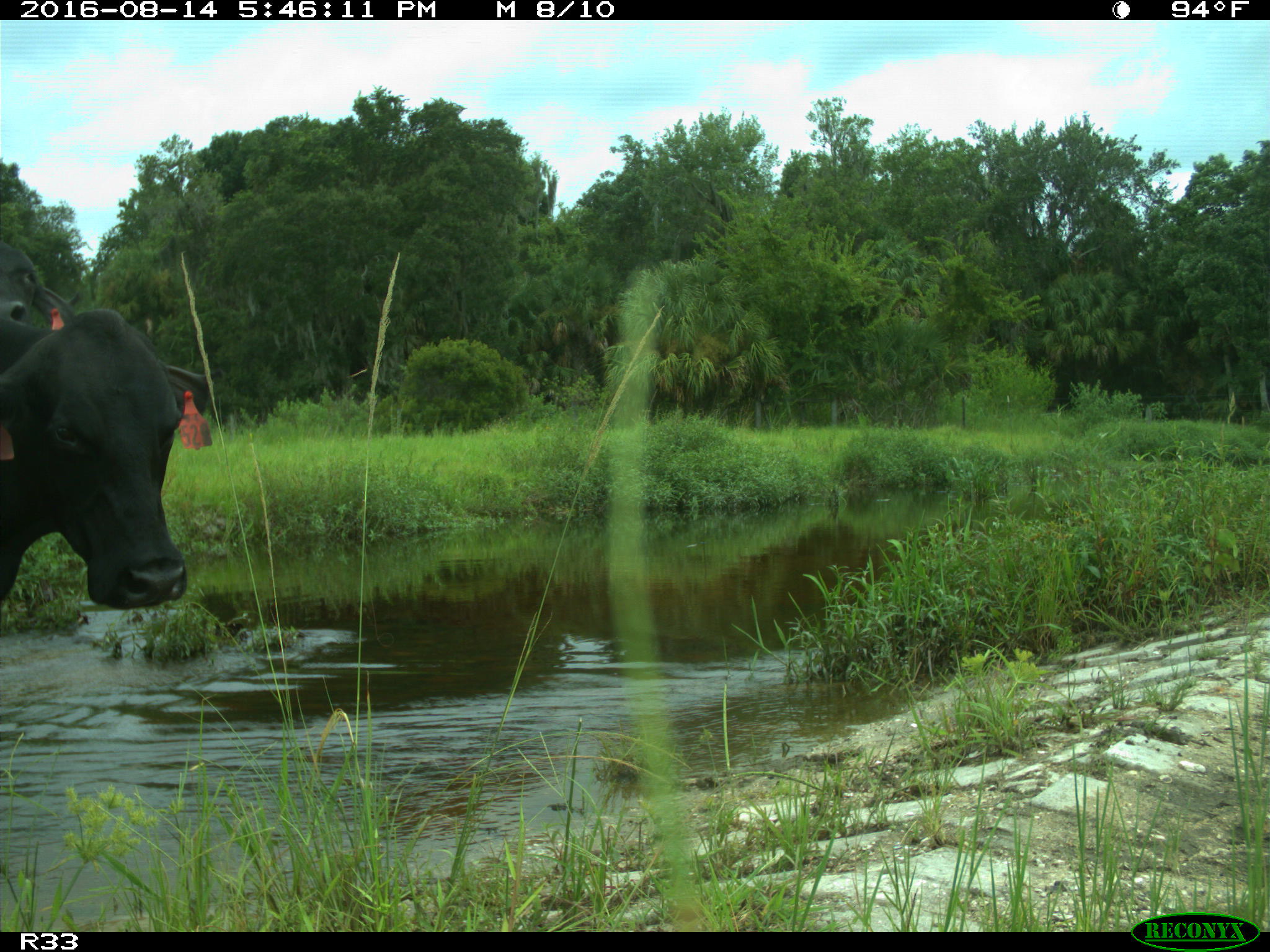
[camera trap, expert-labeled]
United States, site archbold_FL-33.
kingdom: Animalia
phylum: Chordata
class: Mammalia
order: Artiodactyla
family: Bovidae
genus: Bos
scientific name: Bos taurus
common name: domestic cow